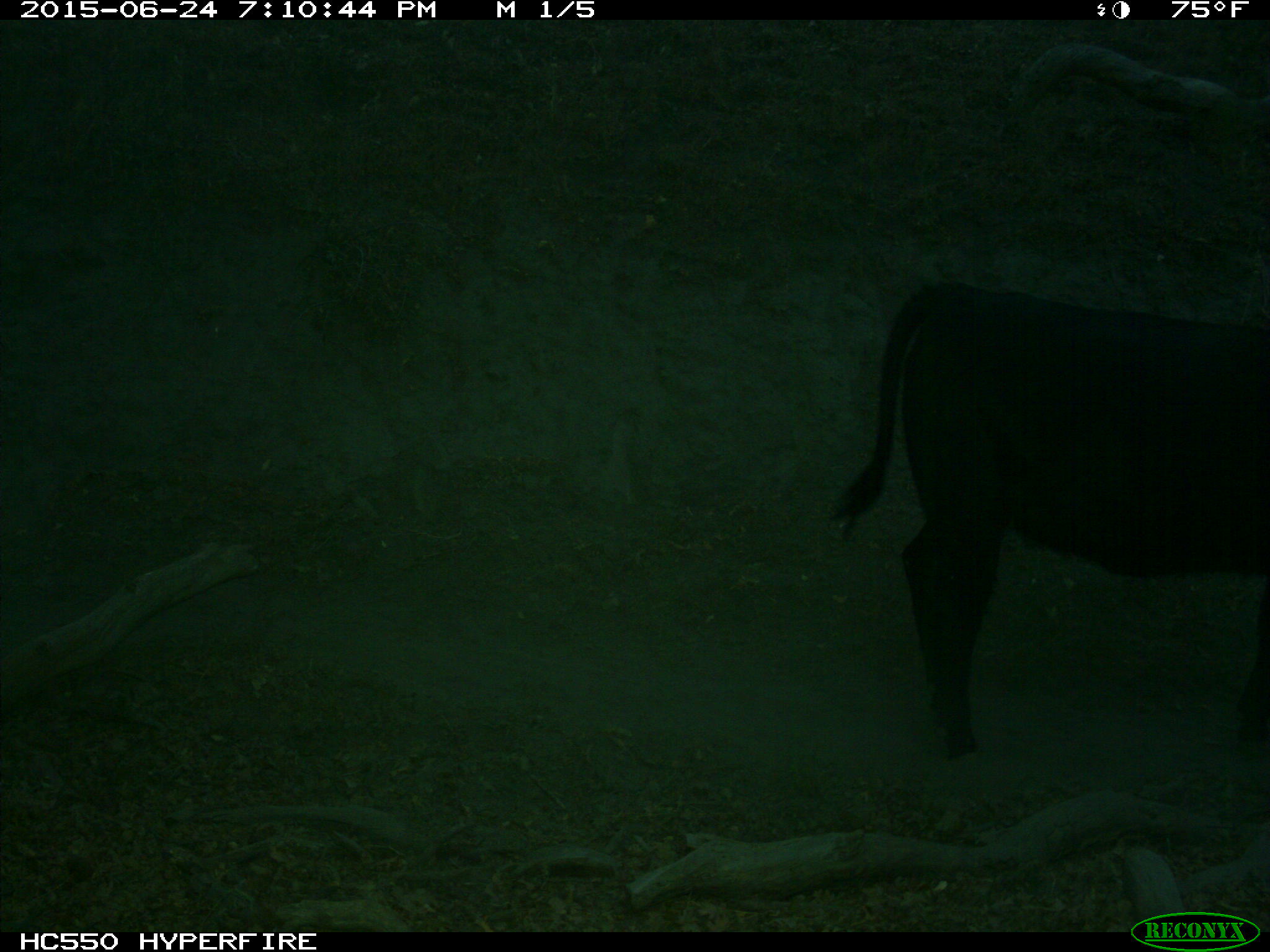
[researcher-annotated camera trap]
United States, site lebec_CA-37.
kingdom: Animalia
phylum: Chordata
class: Mammalia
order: Artiodactyla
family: Bovidae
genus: Bos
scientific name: Bos taurus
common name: domestic cow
Bos taurus (domestic cow).